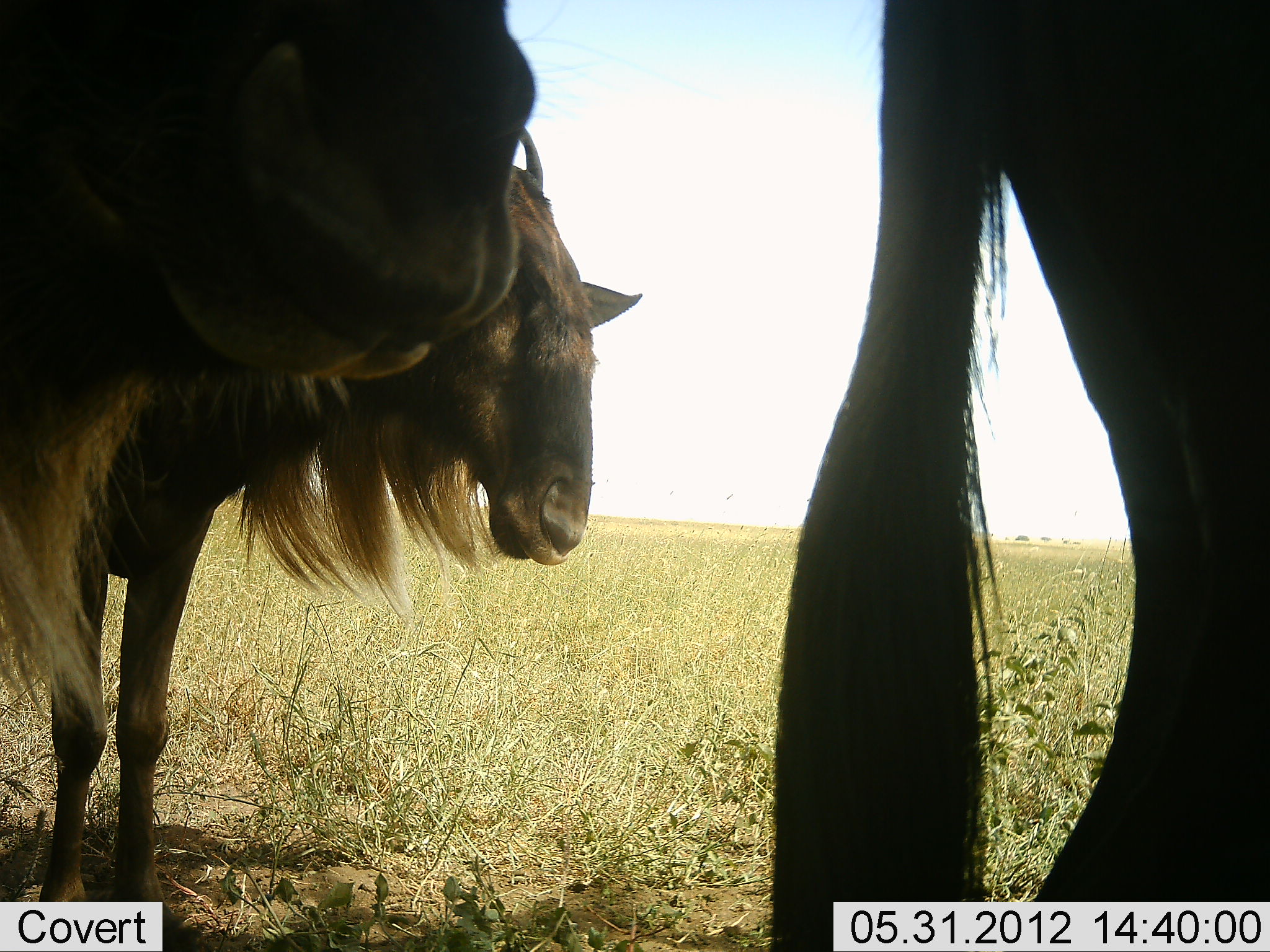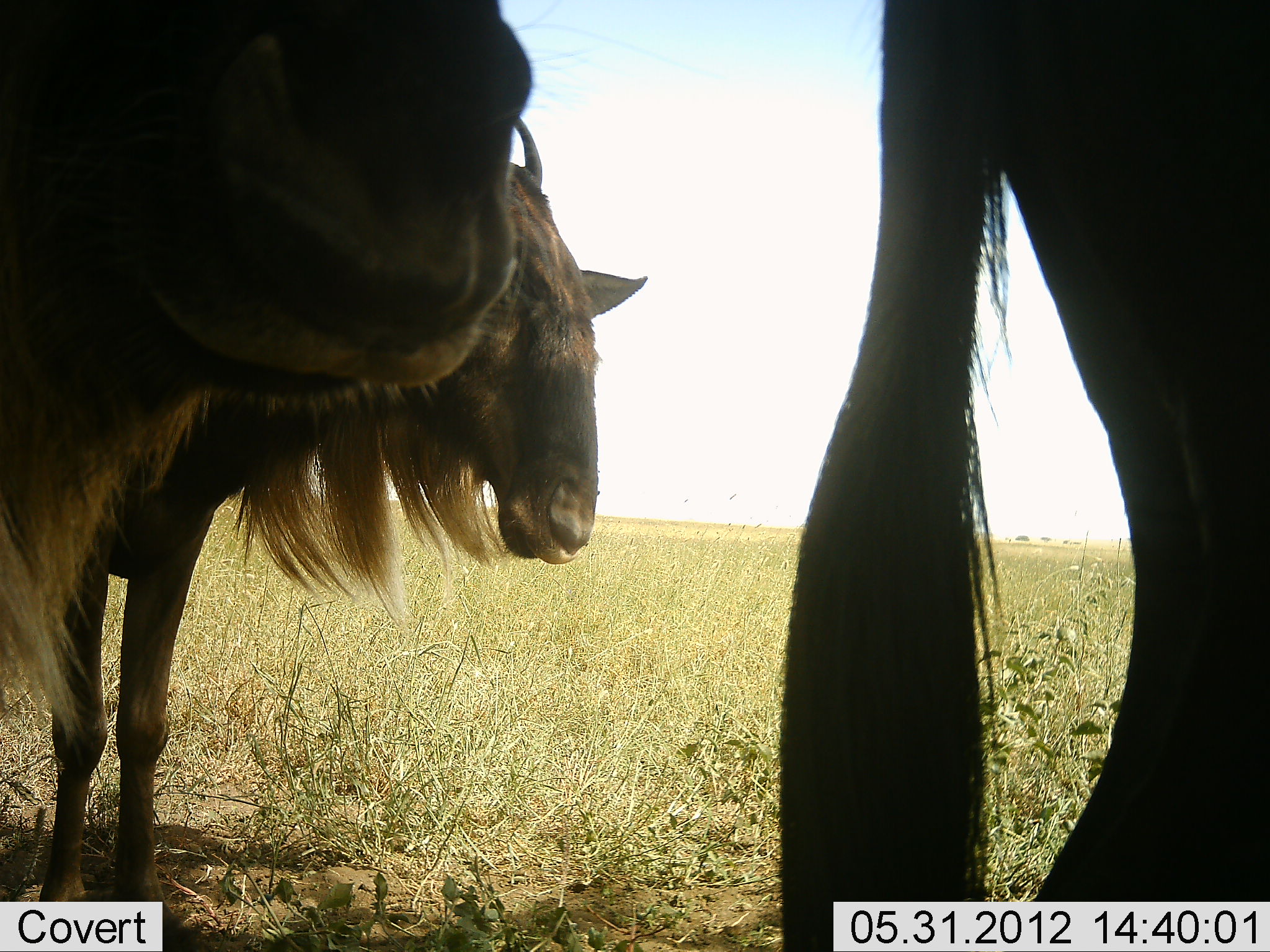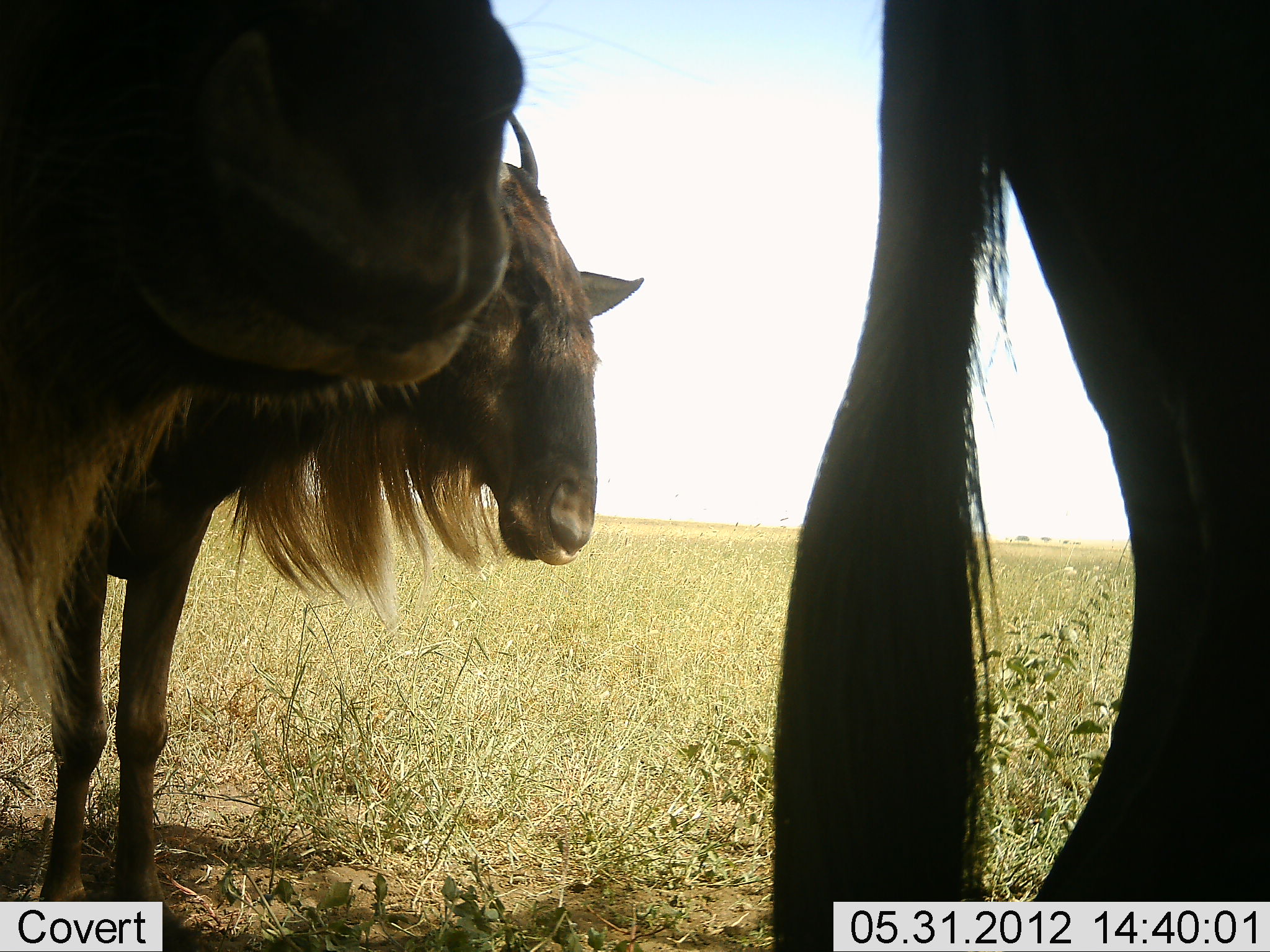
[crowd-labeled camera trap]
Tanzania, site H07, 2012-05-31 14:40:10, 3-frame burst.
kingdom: Animalia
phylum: Chordata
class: Mammalia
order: Artiodactyla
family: Bovidae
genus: Connochaetes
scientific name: Connochaetes taurinus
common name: blue wildebeest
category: wildebeest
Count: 3.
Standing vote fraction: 100%.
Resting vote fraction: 10%.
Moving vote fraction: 0%.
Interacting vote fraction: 0%.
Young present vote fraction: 0%.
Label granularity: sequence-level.